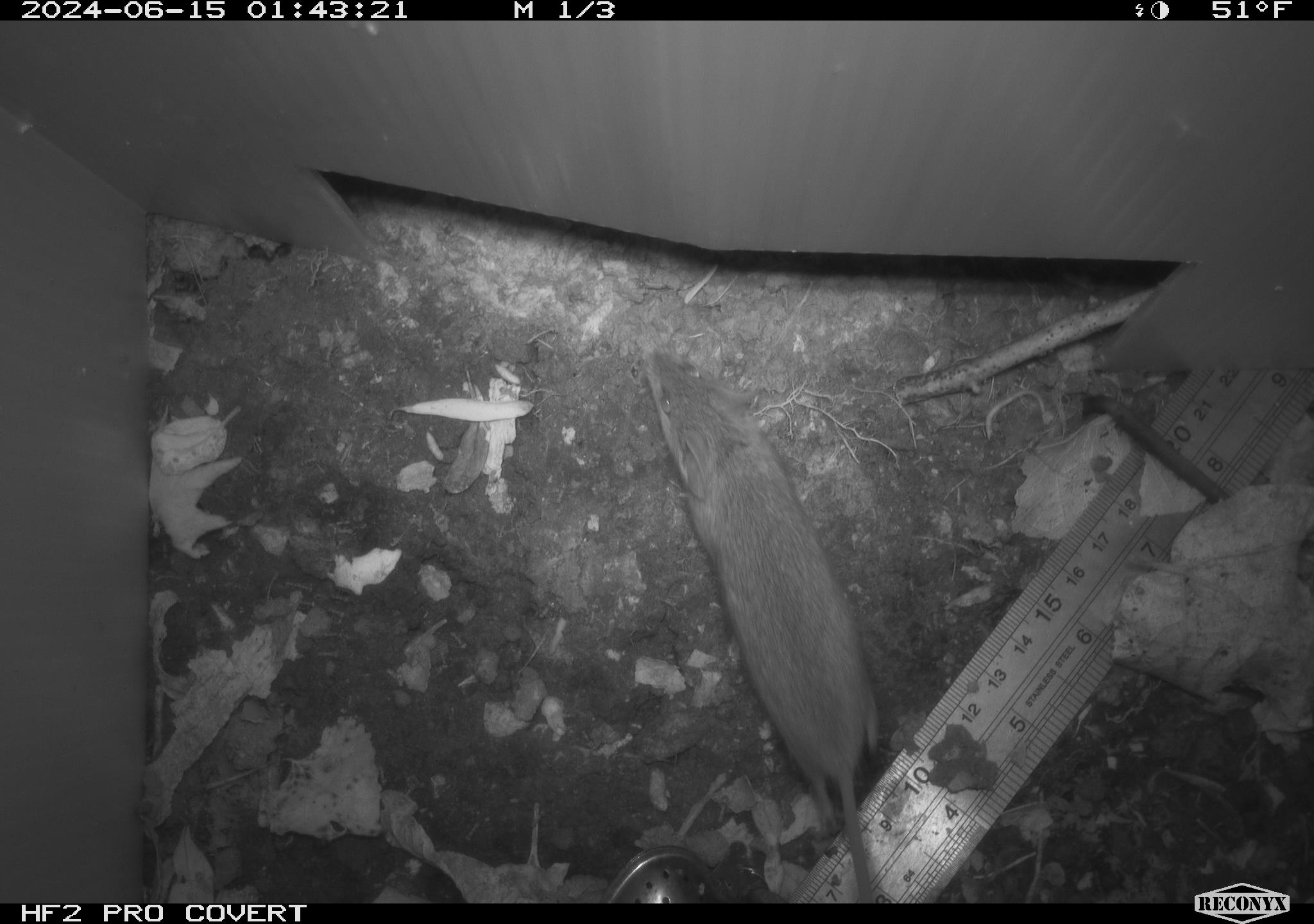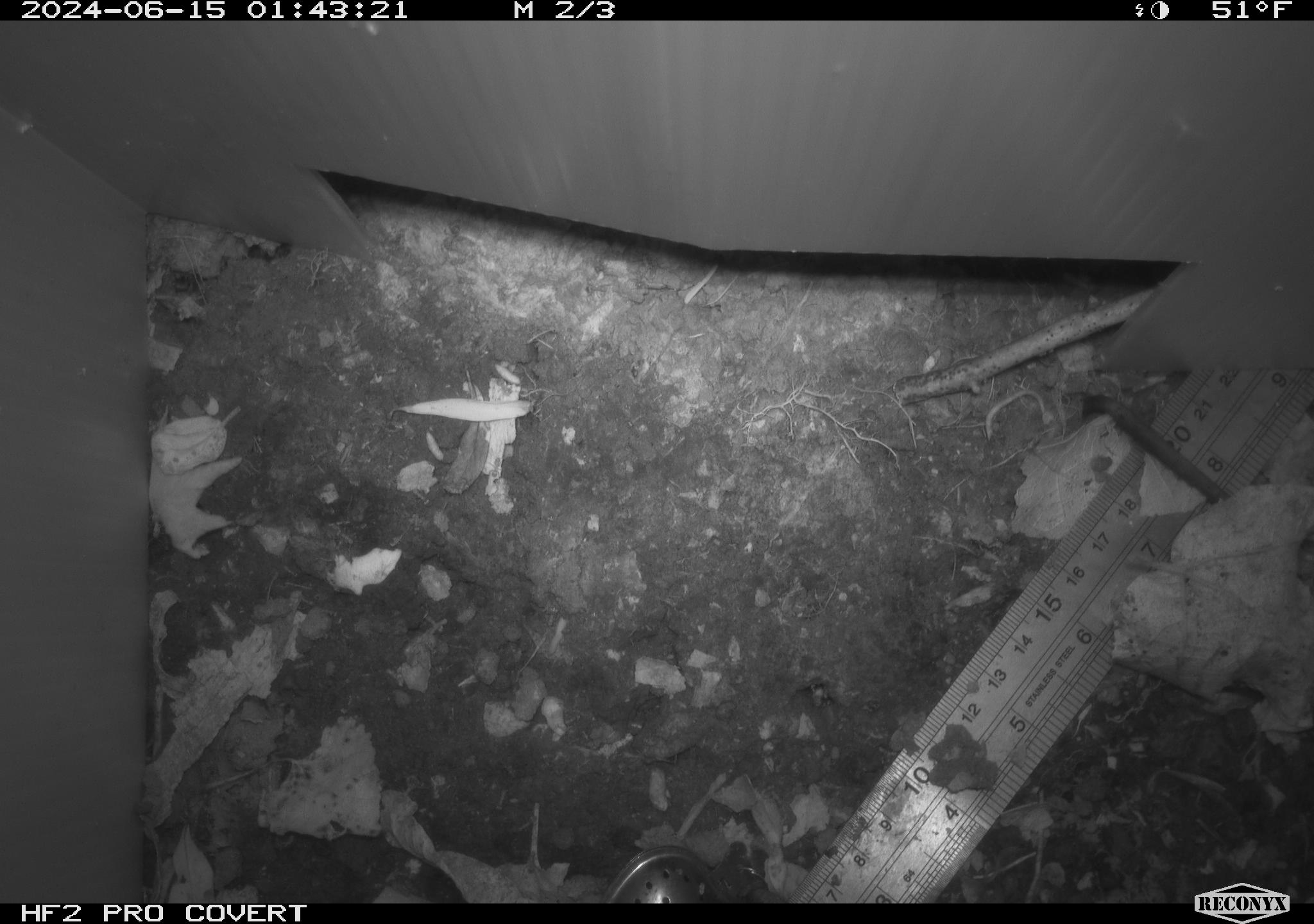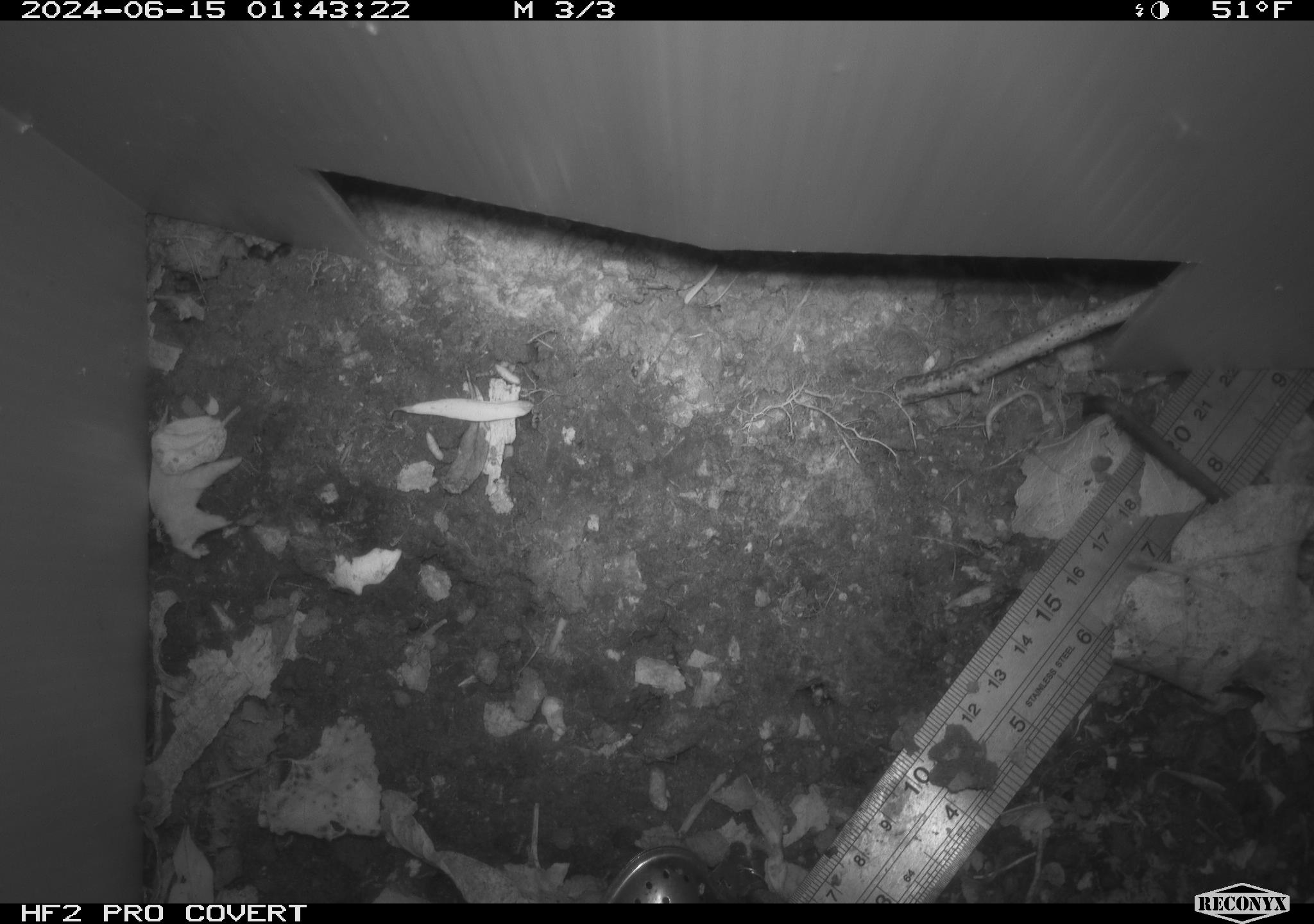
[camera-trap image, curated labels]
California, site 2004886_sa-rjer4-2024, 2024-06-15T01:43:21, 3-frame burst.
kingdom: Animalia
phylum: Chordata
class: Mammalia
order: Rodentia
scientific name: Rodentia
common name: mouse species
Mouse species (Rodentia).